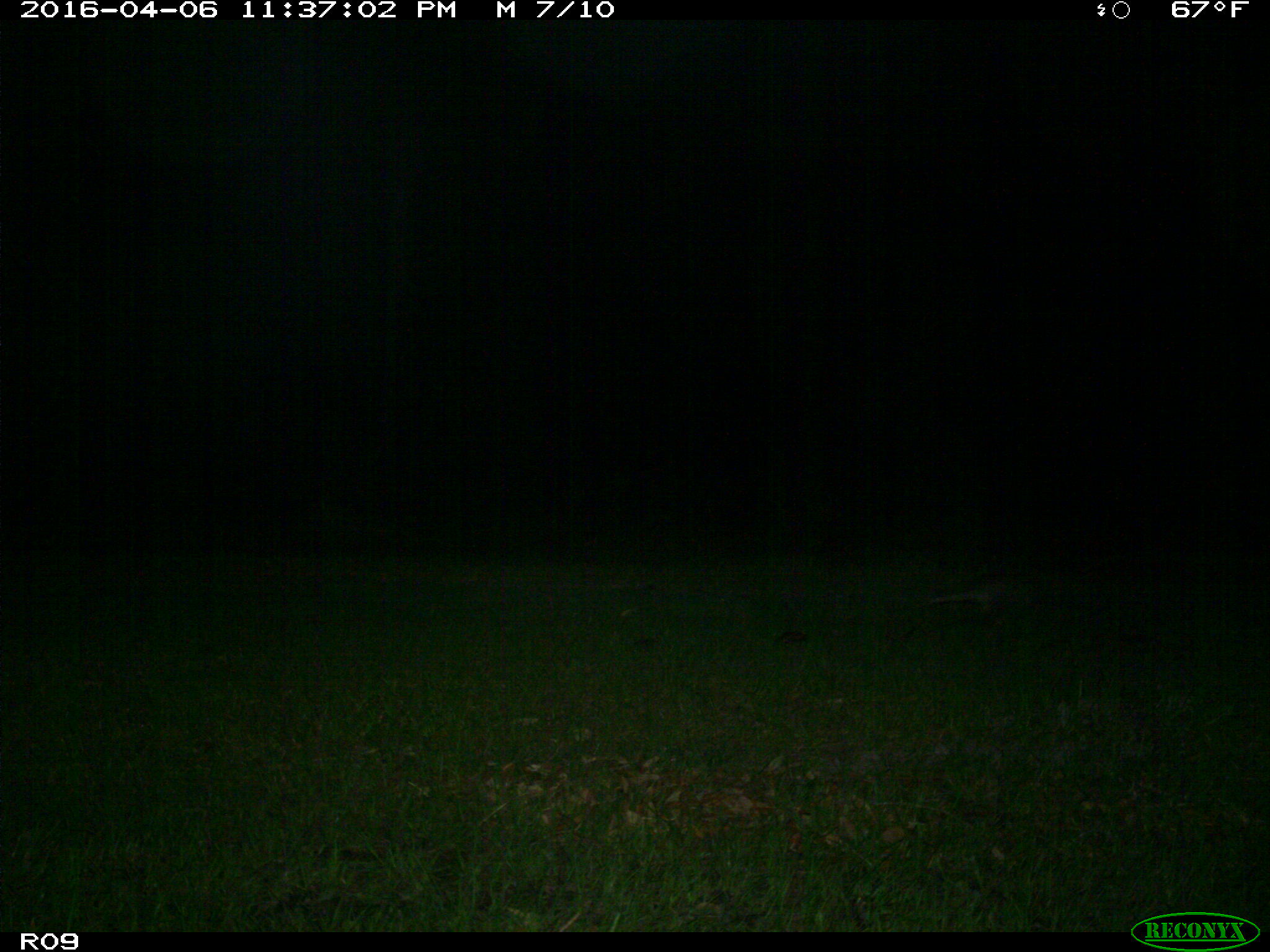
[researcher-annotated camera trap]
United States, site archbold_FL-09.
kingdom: Animalia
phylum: Chordata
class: Mammalia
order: Cingulata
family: Dasypodidae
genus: Dasypus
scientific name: Dasypus novemcinctus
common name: nine-banded armadillo